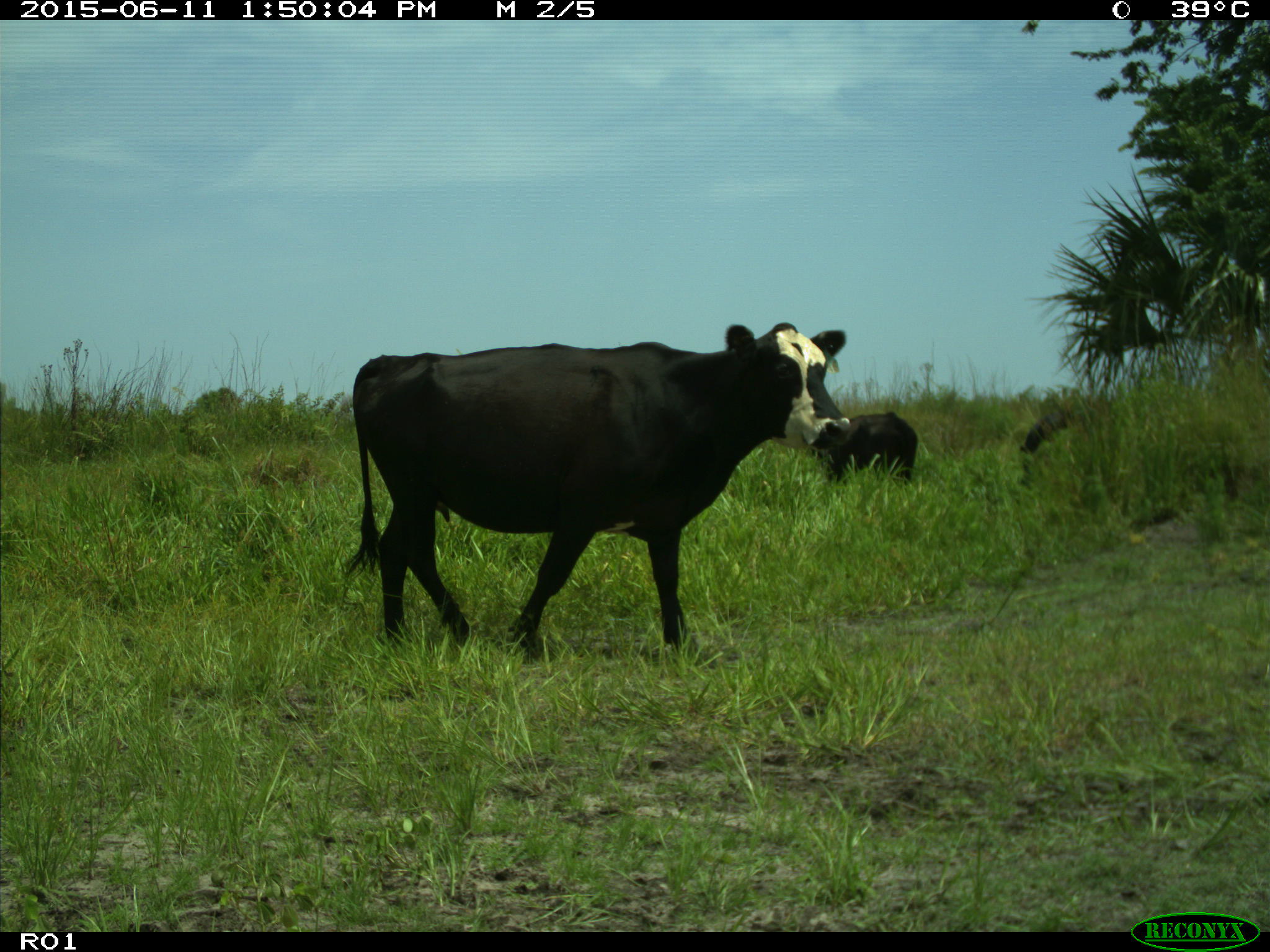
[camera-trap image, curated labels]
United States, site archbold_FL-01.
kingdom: Animalia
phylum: Chordata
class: Mammalia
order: Artiodactyla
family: Bovidae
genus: Bos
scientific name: Bos taurus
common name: domestic cow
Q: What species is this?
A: Bos taurus (domestic cow).